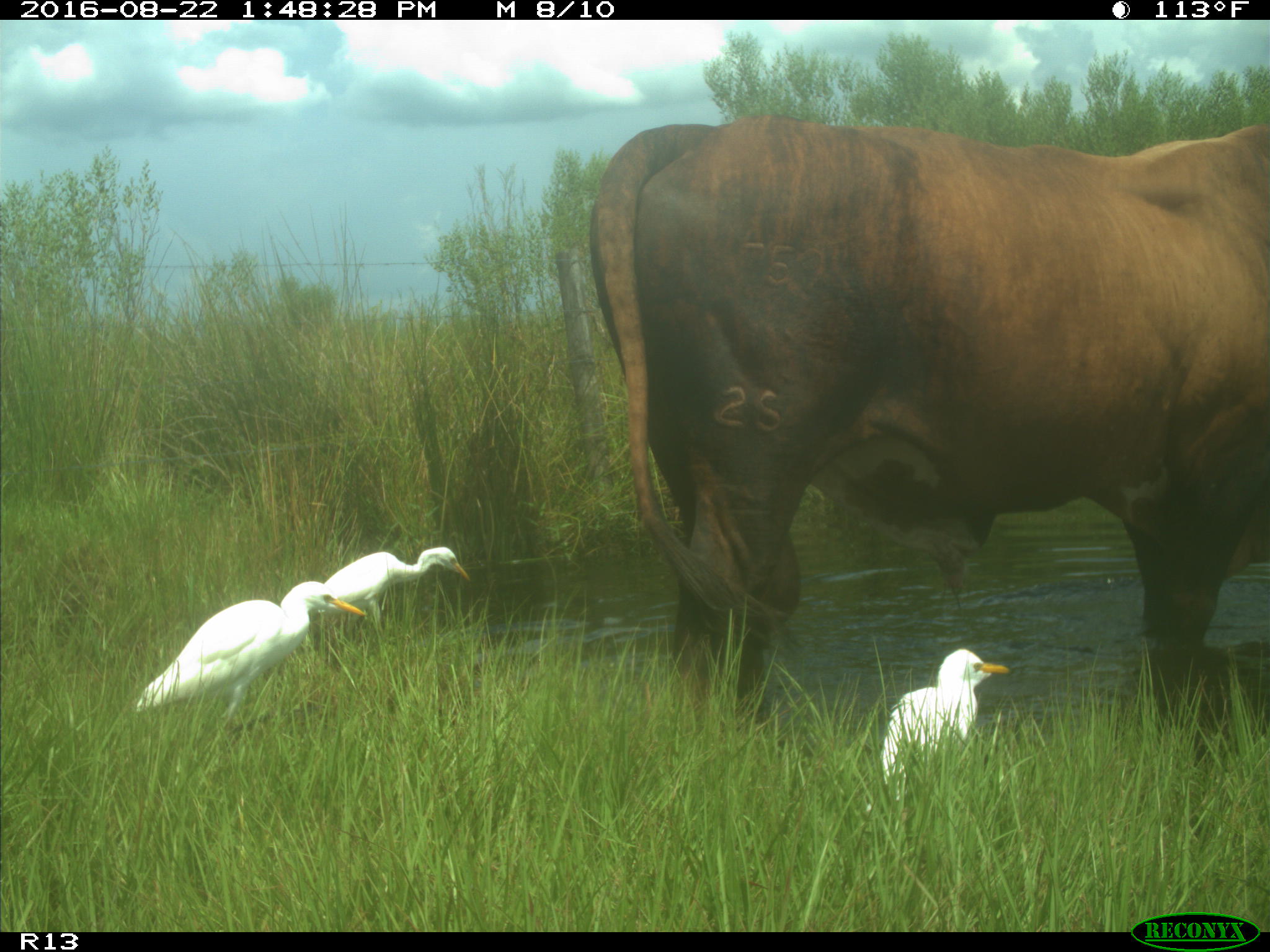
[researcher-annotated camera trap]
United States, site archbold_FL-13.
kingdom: Animalia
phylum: Chordata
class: Mammalia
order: Artiodactyla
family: Bovidae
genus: Bos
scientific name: Bos taurus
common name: domestic cow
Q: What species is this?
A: Bos taurus (domestic cow).